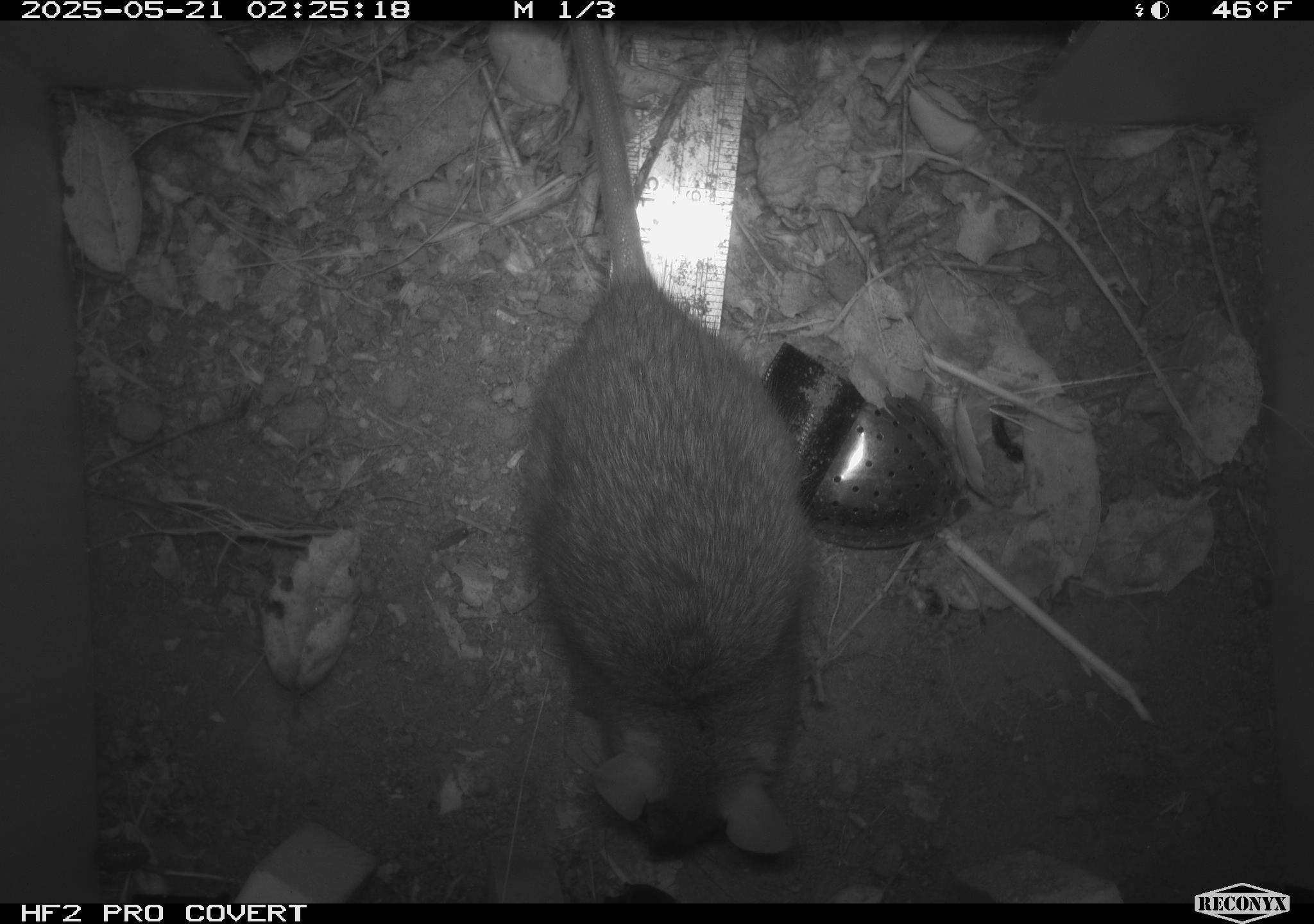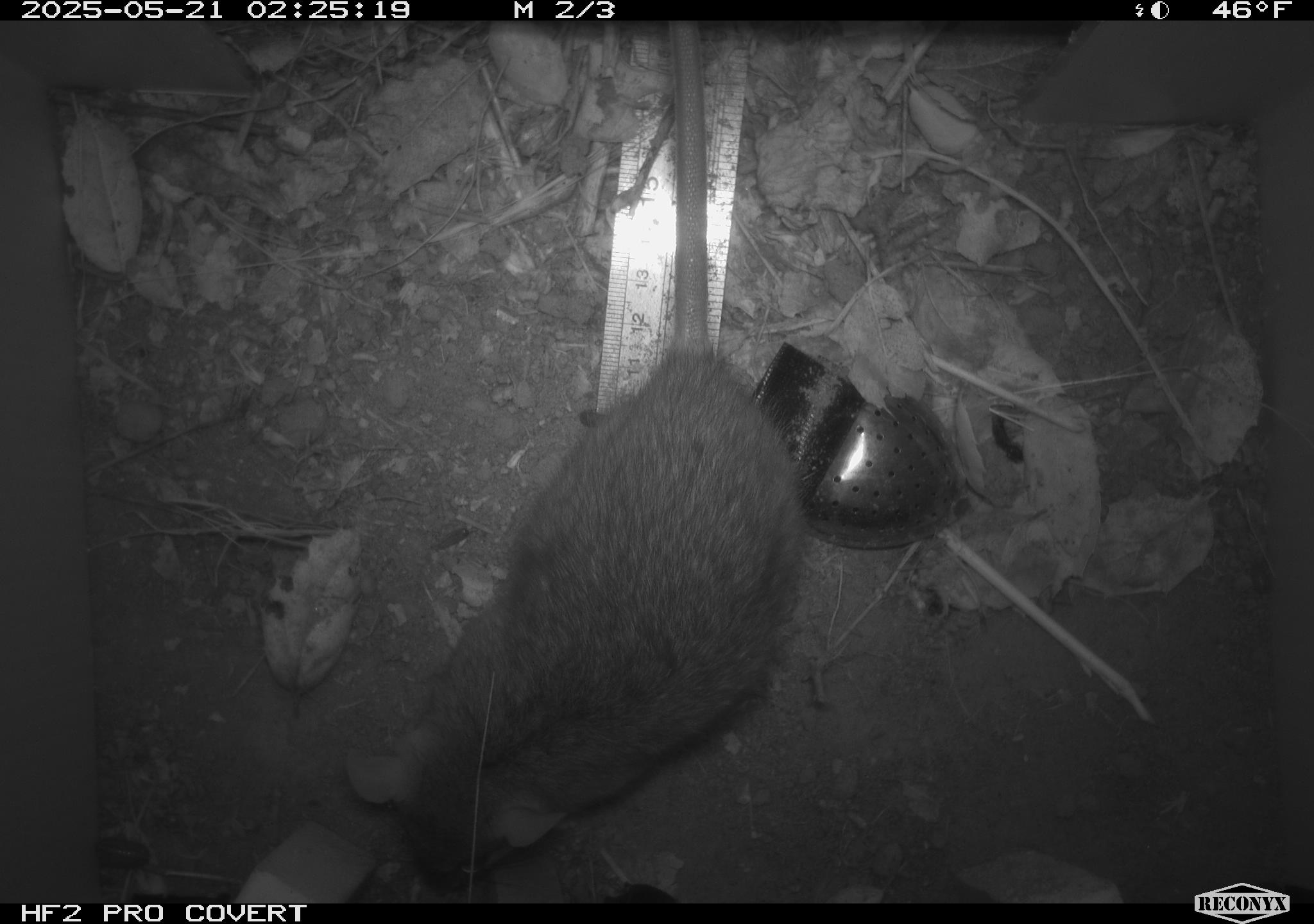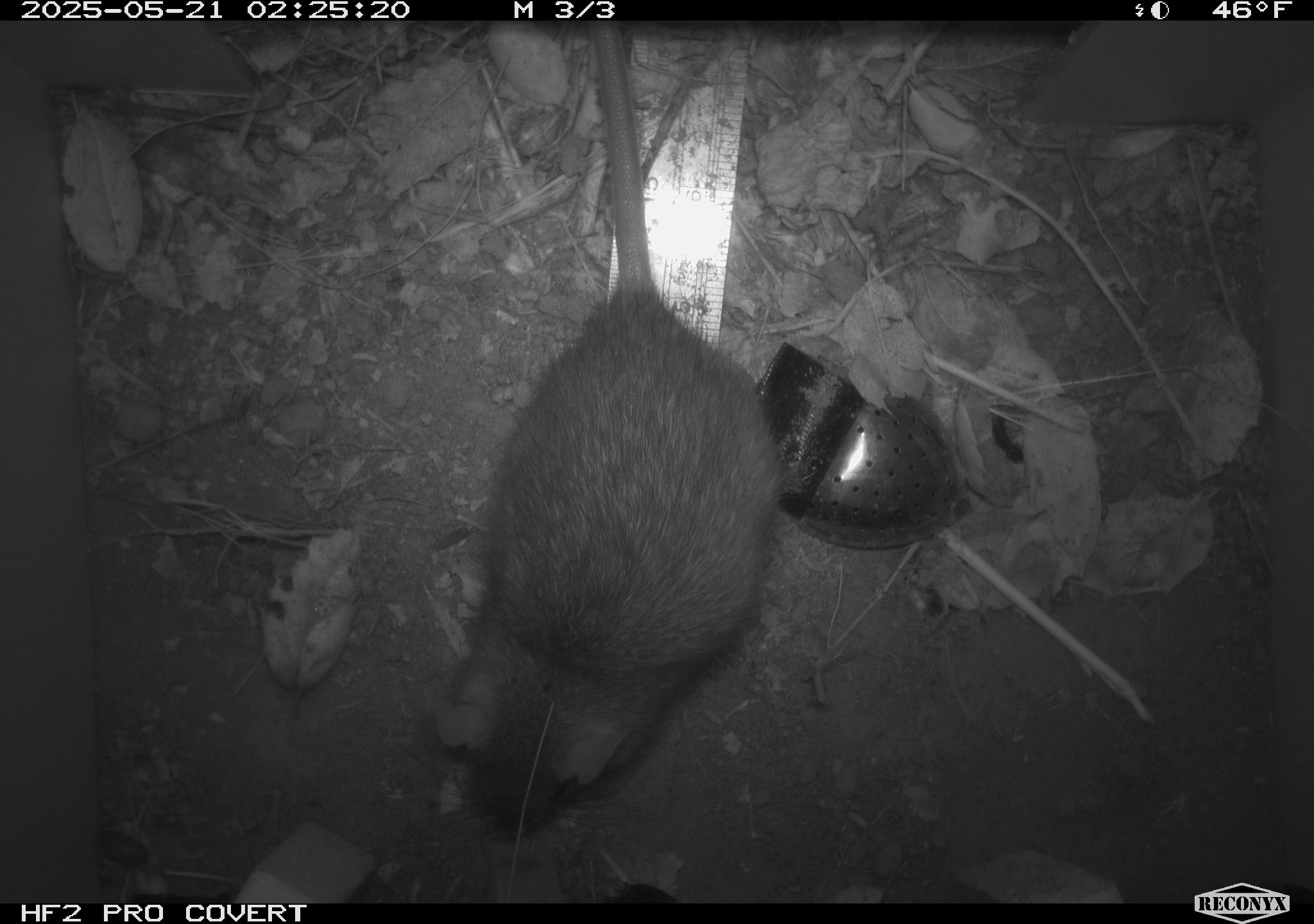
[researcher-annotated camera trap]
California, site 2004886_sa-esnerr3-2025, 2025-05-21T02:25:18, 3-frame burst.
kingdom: Animalia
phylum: Chordata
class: Mammalia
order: Rodentia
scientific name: Rodentia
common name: rodent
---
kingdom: Animalia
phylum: Chordata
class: Mammalia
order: Rodentia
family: Muridae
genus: Rattus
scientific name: Rattus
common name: rat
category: rattus species